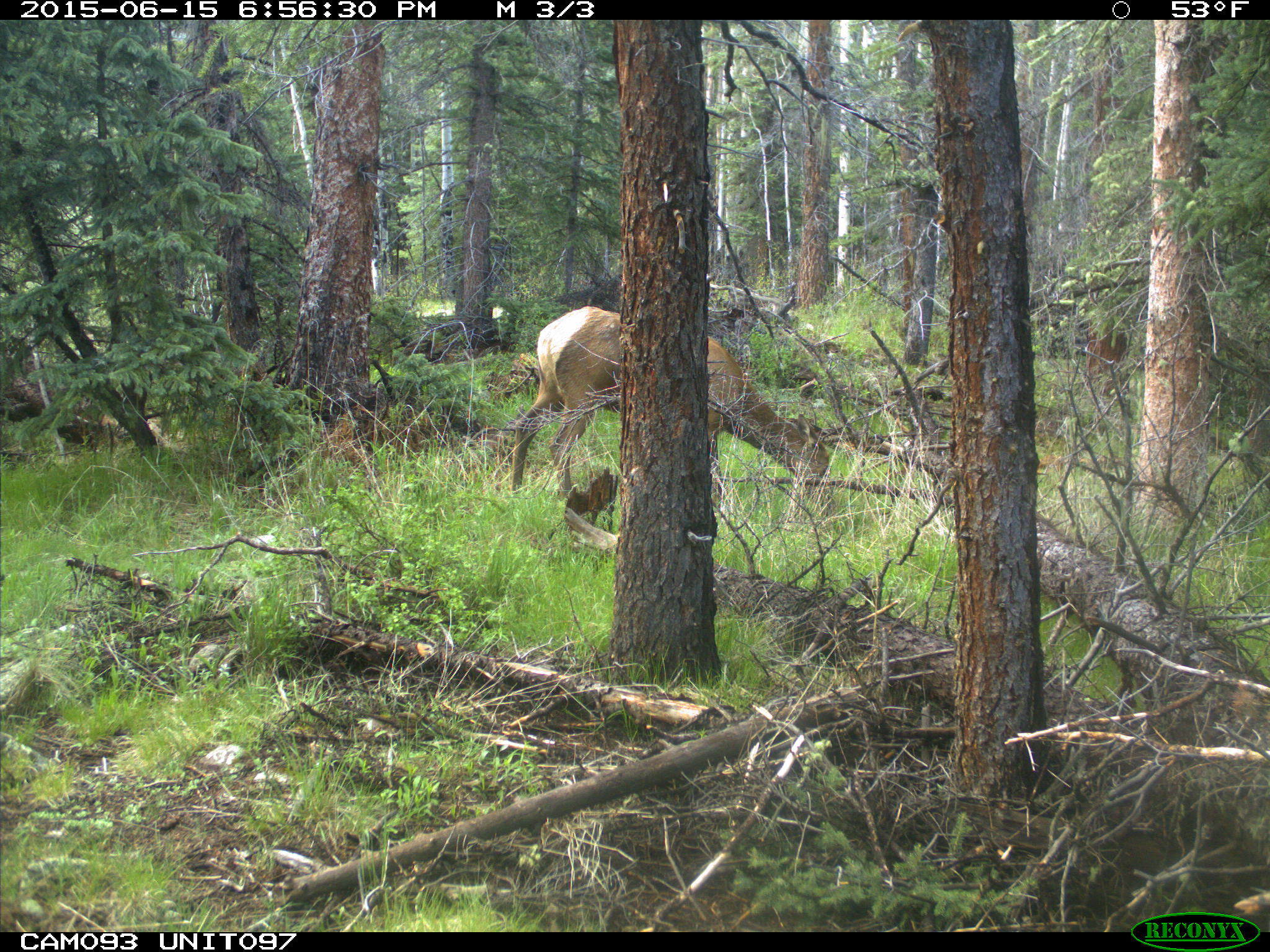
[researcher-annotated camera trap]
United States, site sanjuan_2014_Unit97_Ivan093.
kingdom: Animalia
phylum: Chordata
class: Mammalia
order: Artiodactyla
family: Cervidae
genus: Cervus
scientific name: Cervus elaphus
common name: red deer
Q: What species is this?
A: Cervus elaphus (red deer).